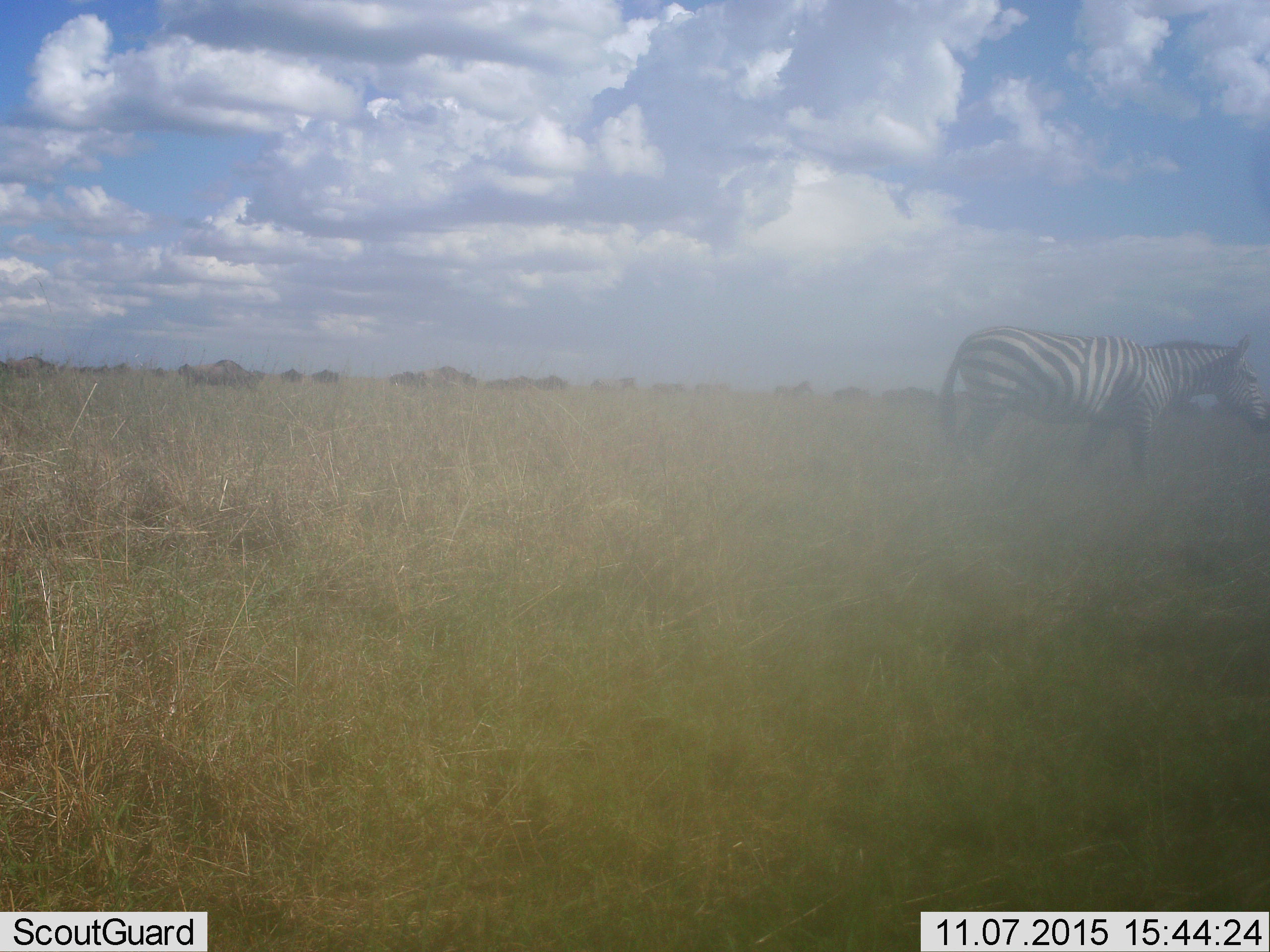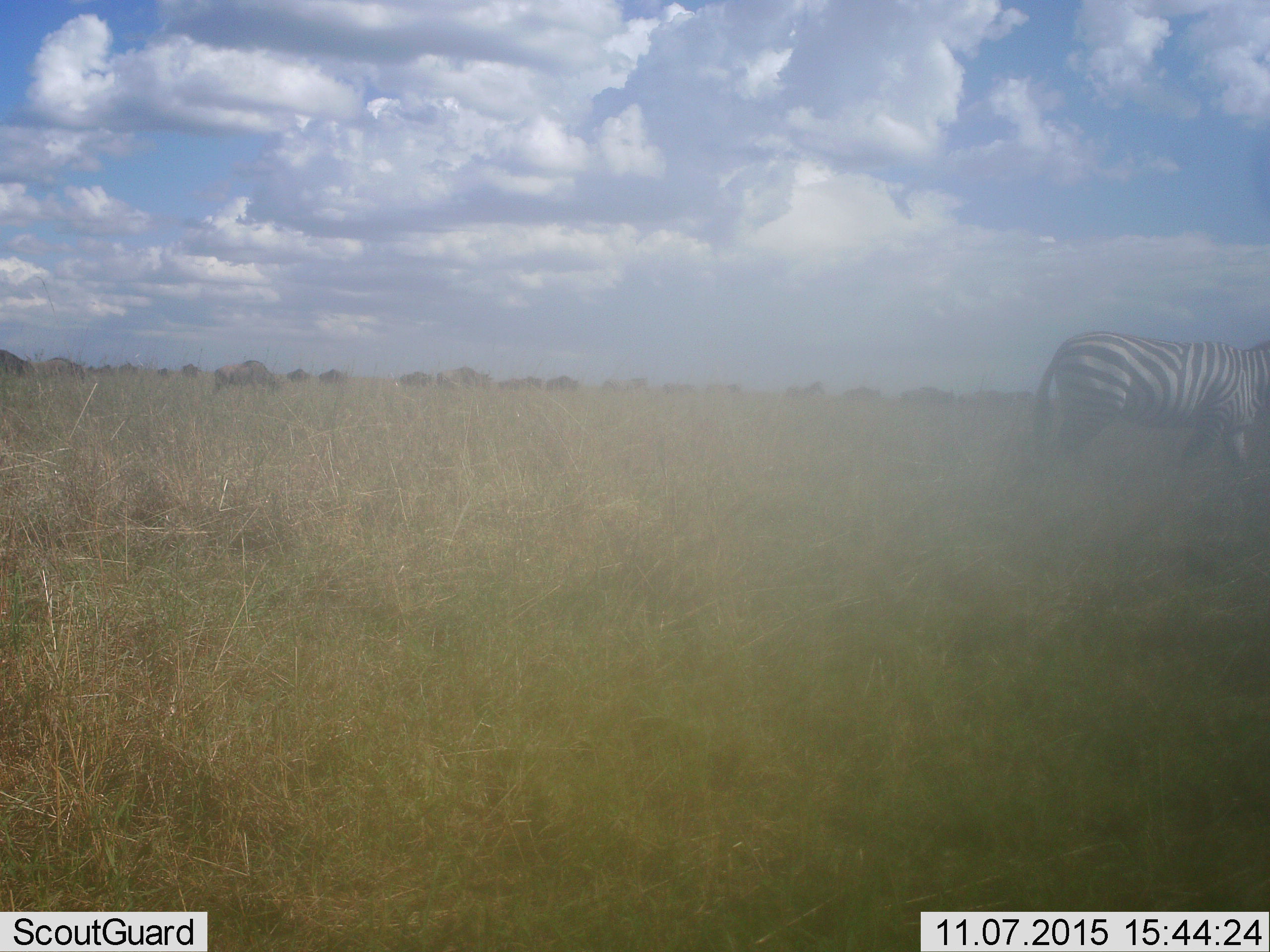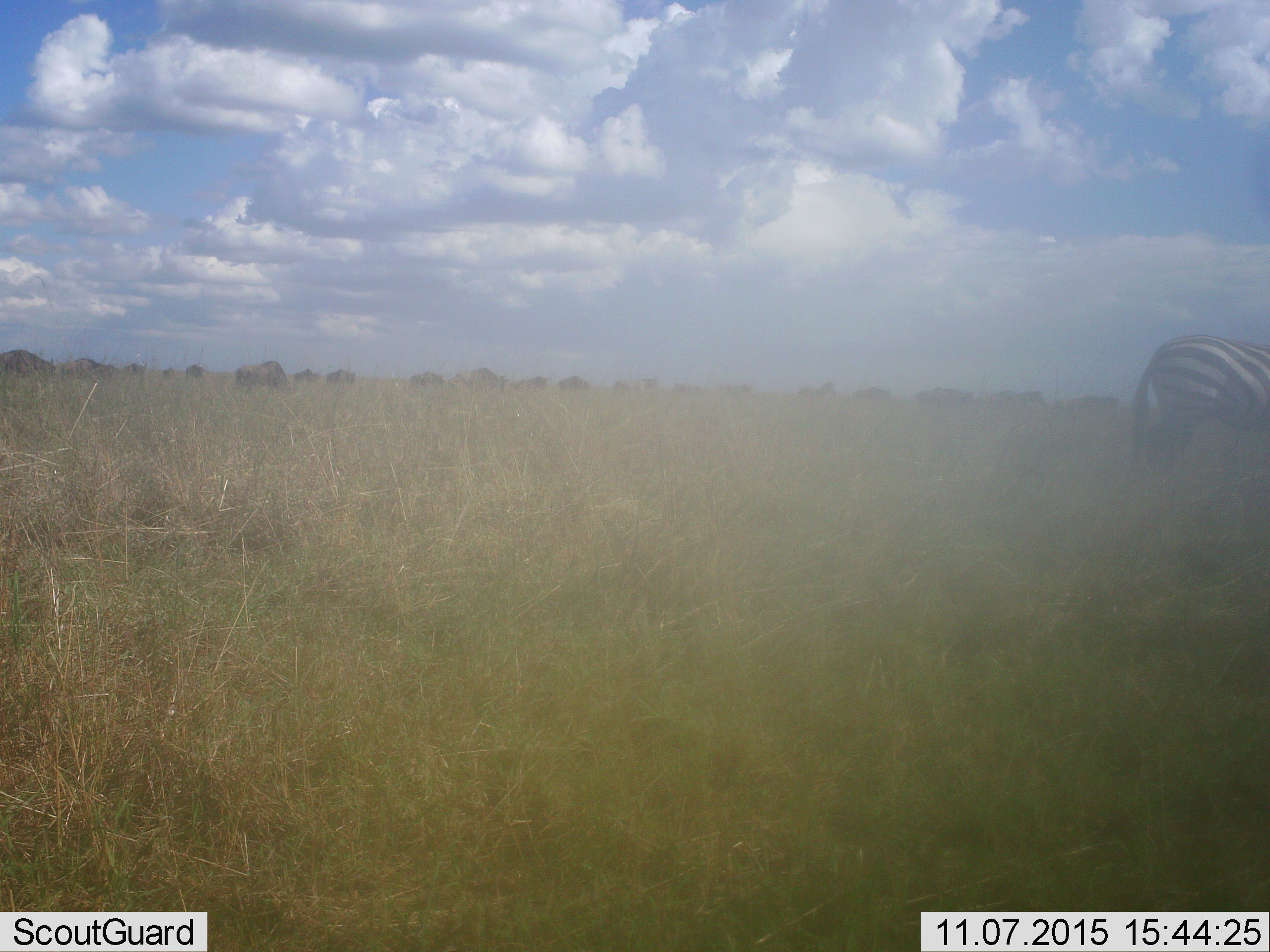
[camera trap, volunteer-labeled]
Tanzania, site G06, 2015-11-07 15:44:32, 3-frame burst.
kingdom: Animalia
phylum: Chordata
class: Mammalia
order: Artiodactyla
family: Bovidae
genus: Connochaetes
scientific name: Connochaetes taurinus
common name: blue wildebeest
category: wildebeest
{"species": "wildebeest (blue wildebeest) (Connochaetes taurinus)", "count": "11-50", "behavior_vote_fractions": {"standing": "14%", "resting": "0%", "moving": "86%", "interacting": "0%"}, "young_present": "0%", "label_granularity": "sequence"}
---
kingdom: Animalia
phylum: Chordata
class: Mammalia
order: Perissodactyla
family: Equidae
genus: Equus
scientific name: Equus quagga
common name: plains zebra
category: zebra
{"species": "zebra (plains zebra) (Equus quagga)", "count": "1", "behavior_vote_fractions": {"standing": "10%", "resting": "0%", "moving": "90%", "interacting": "0%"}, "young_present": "0%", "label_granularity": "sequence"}